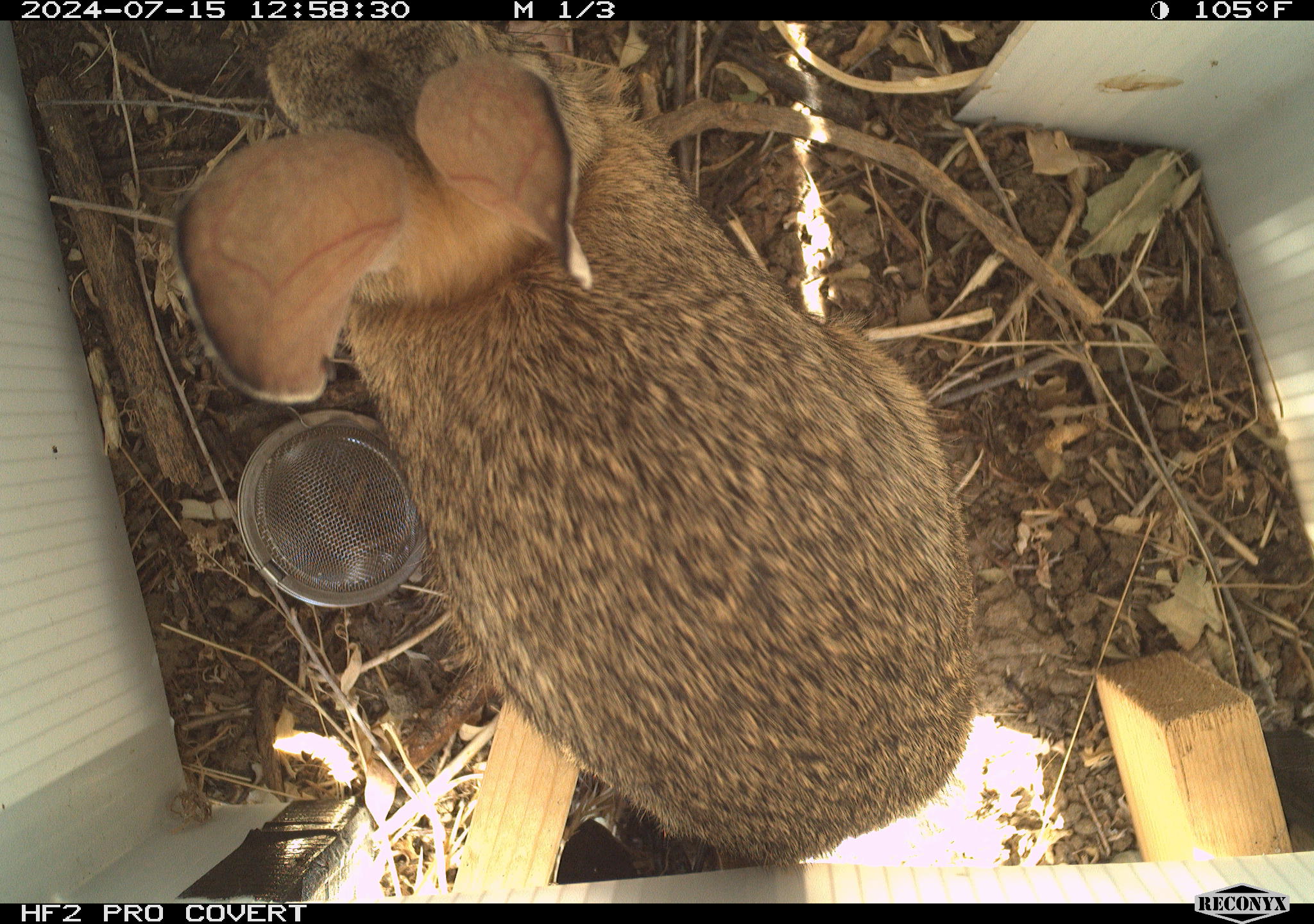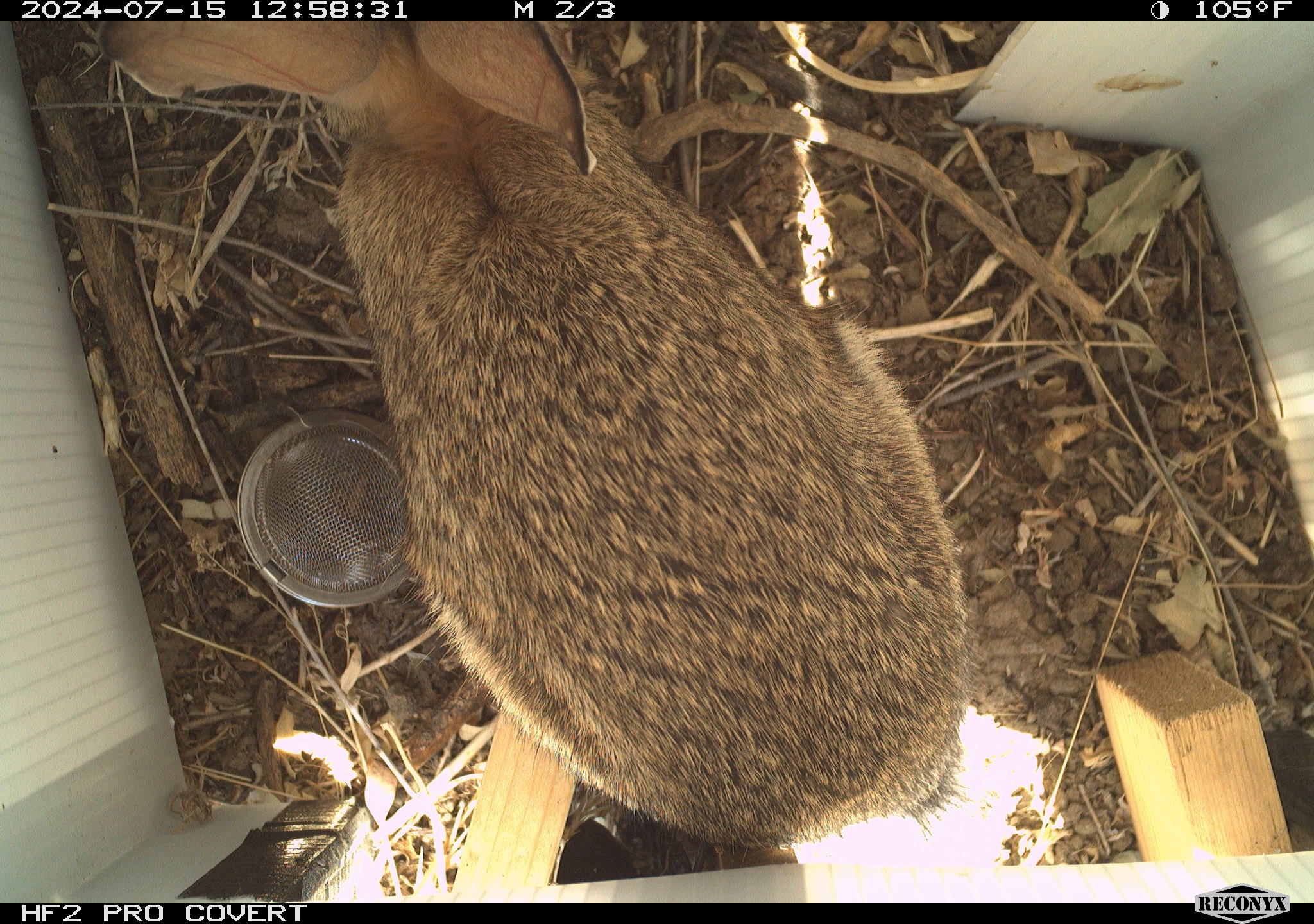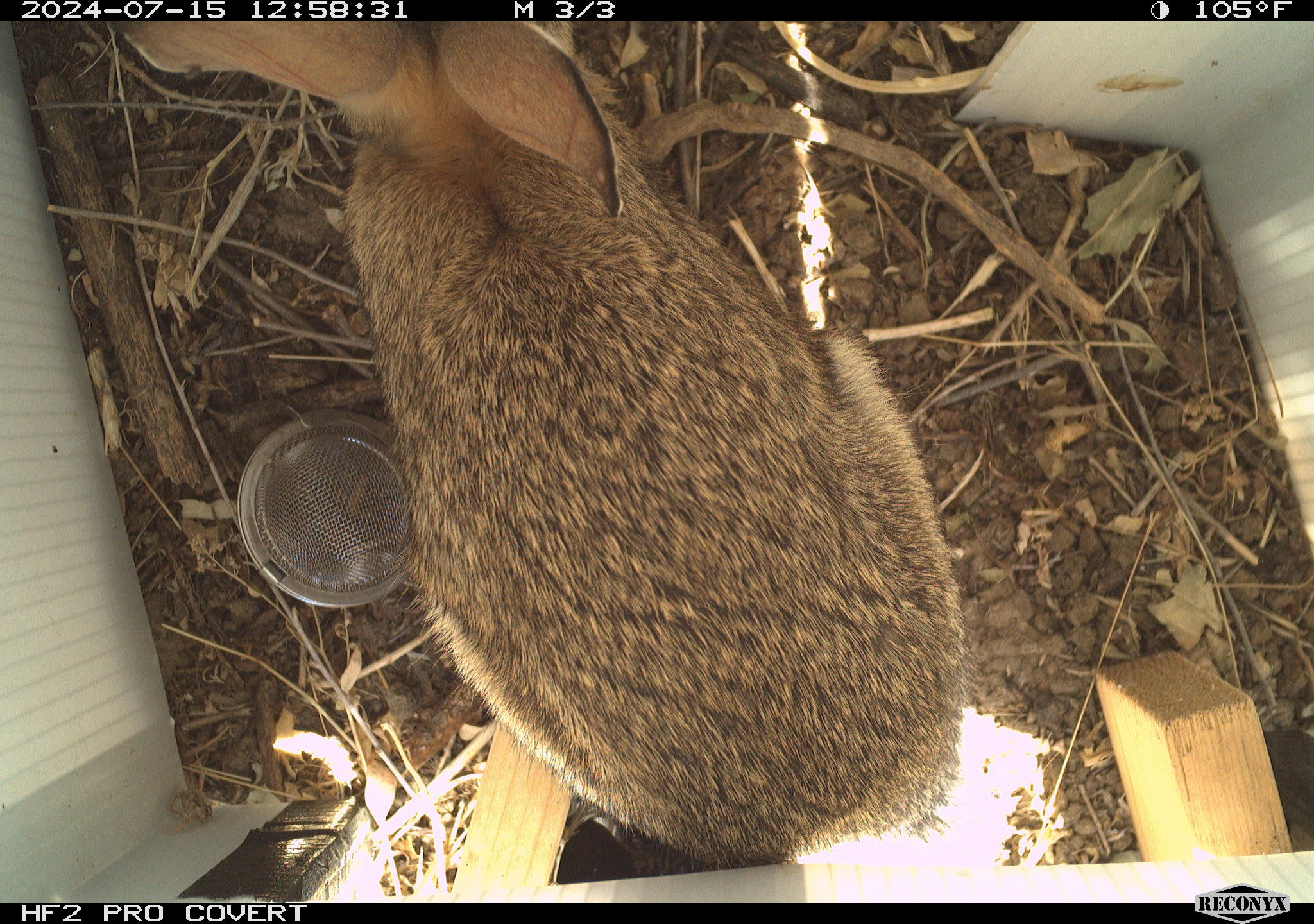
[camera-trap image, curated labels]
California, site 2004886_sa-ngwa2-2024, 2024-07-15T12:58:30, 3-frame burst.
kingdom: Animalia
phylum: Chordata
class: Mammalia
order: Lagomorpha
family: Leporidae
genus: Sylvilagus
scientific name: Sylvilagus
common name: cottontail rabbits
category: sylvilagus species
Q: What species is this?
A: Sylvilagus species (cottontail rabbits) (Sylvilagus).